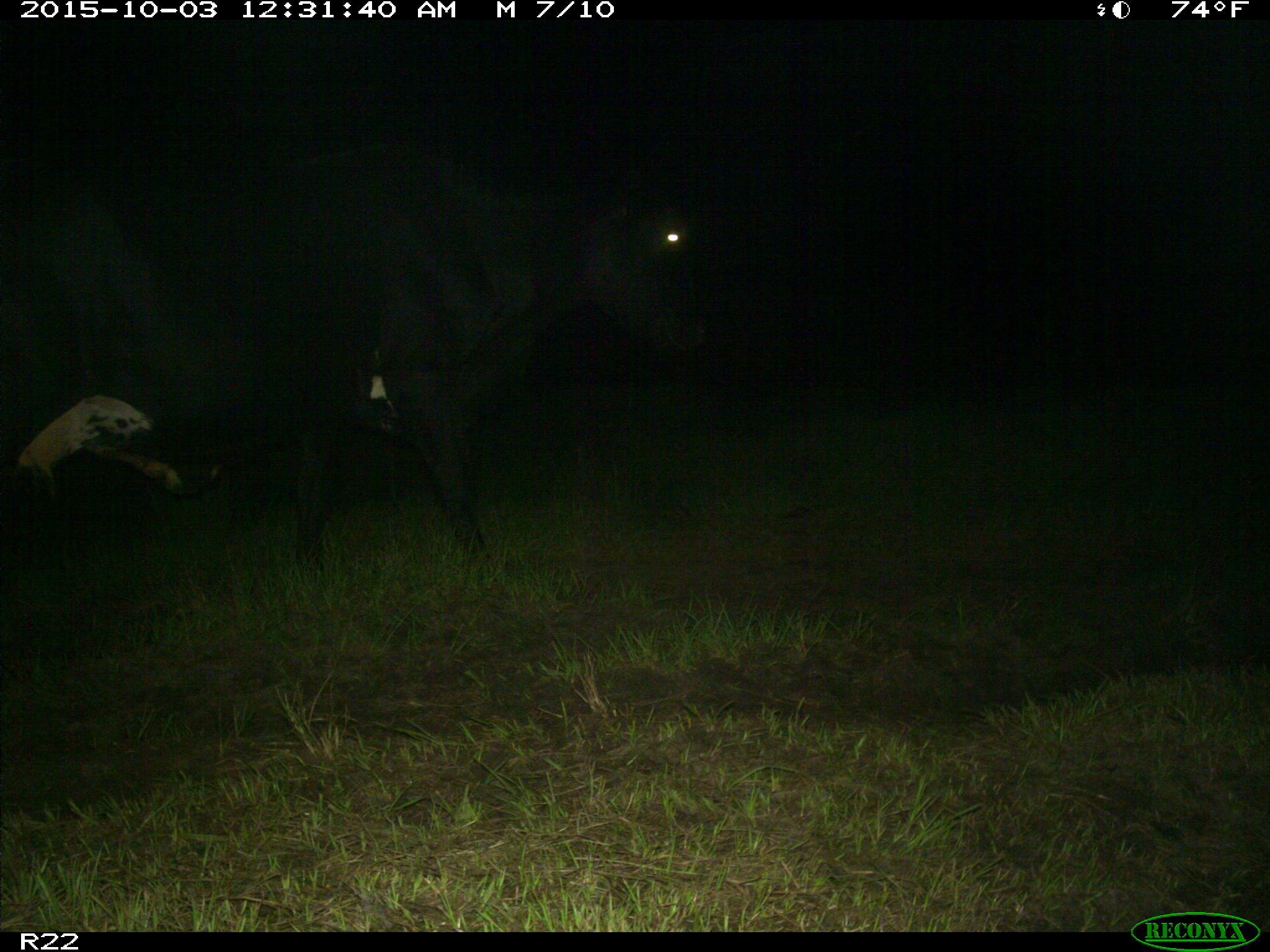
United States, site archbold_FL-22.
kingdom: Animalia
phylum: Chordata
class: Mammalia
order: Artiodactyla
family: Bovidae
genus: Bos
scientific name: Bos taurus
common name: domestic cow